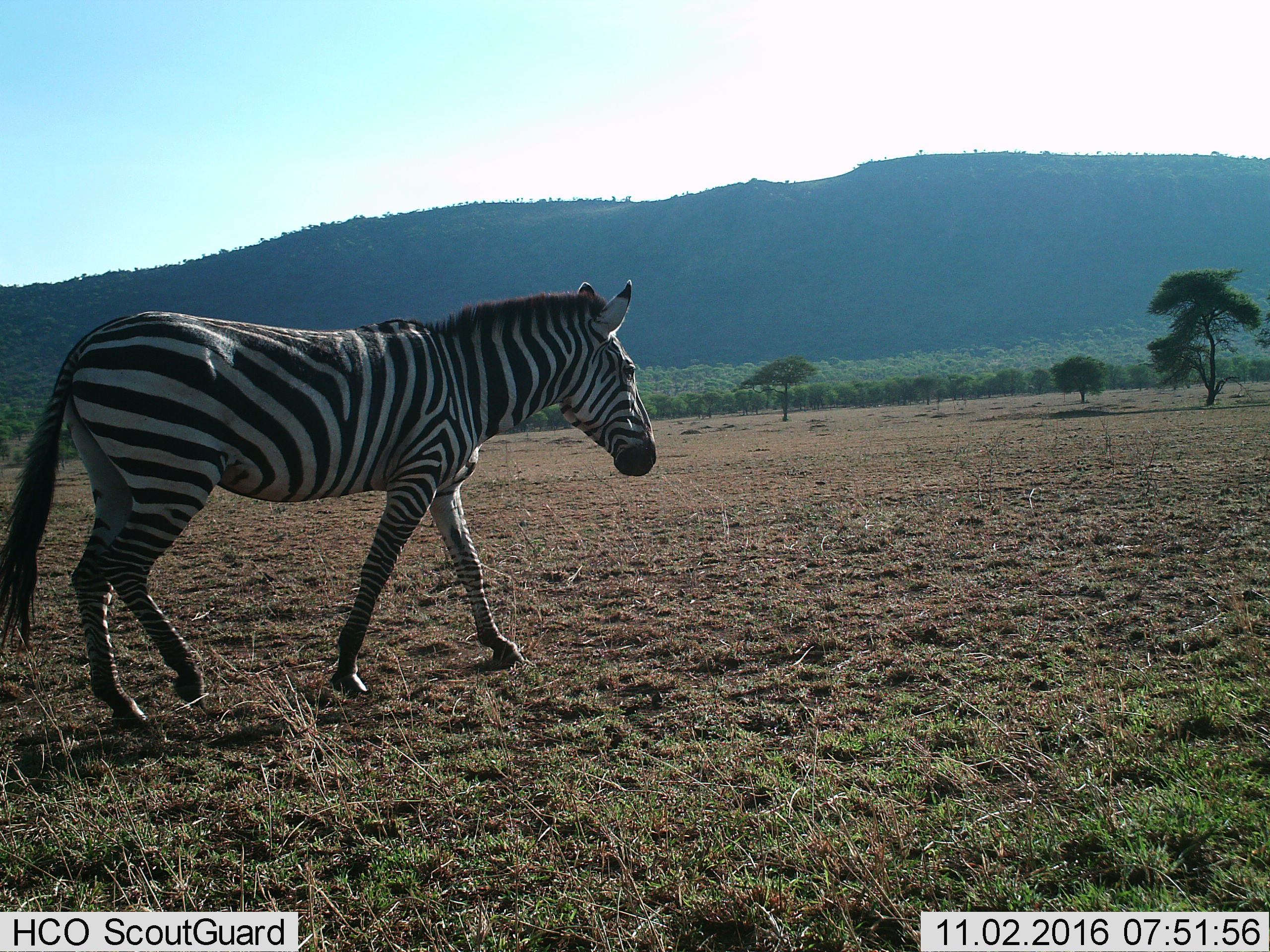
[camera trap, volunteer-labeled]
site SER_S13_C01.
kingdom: Animalia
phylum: Chordata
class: Mammalia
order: Perissodactyla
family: Equidae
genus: Equus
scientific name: Equus quagga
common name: plains zebra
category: zebraplains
Zebraplains (plains zebra) (Equus quagga), count 1. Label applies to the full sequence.